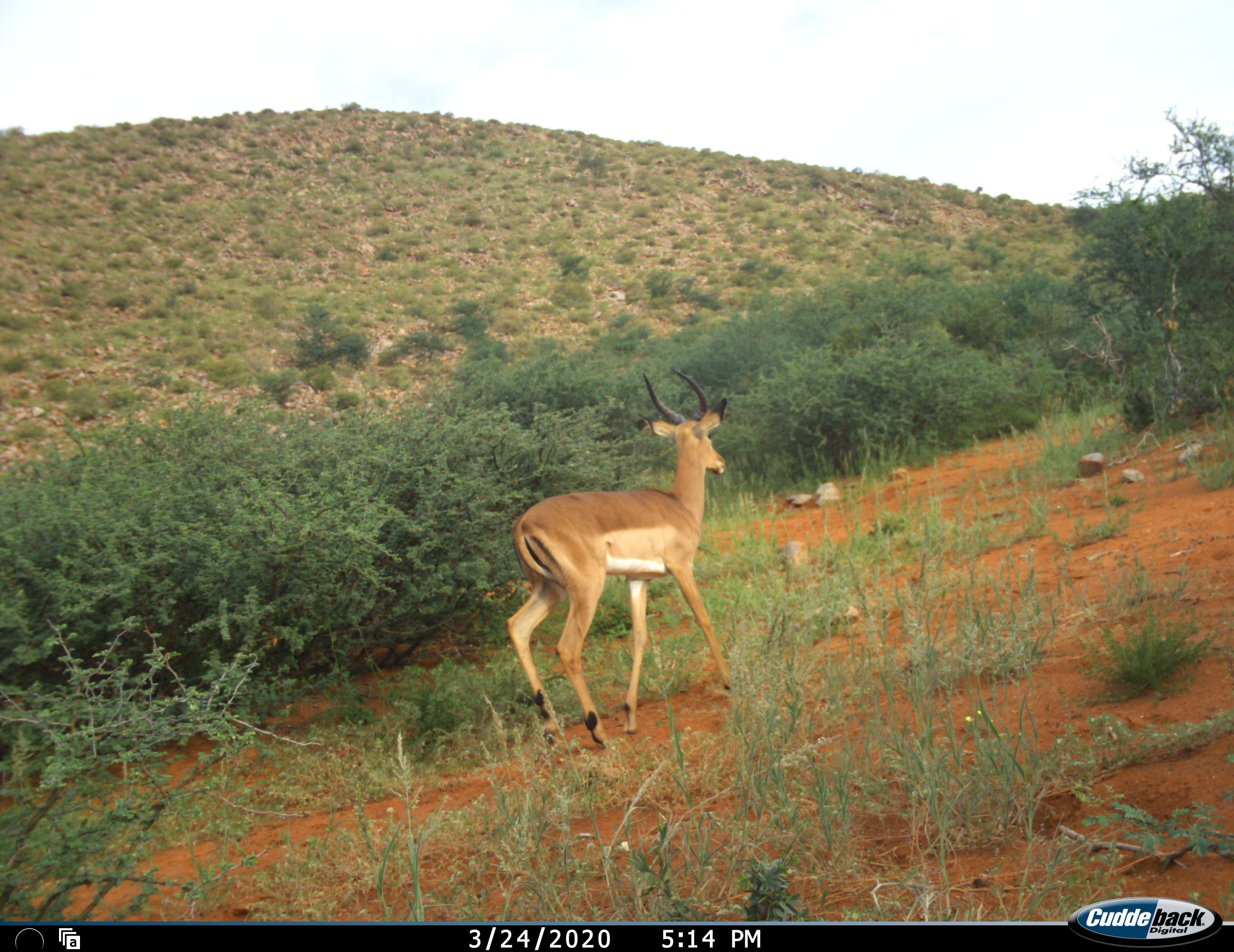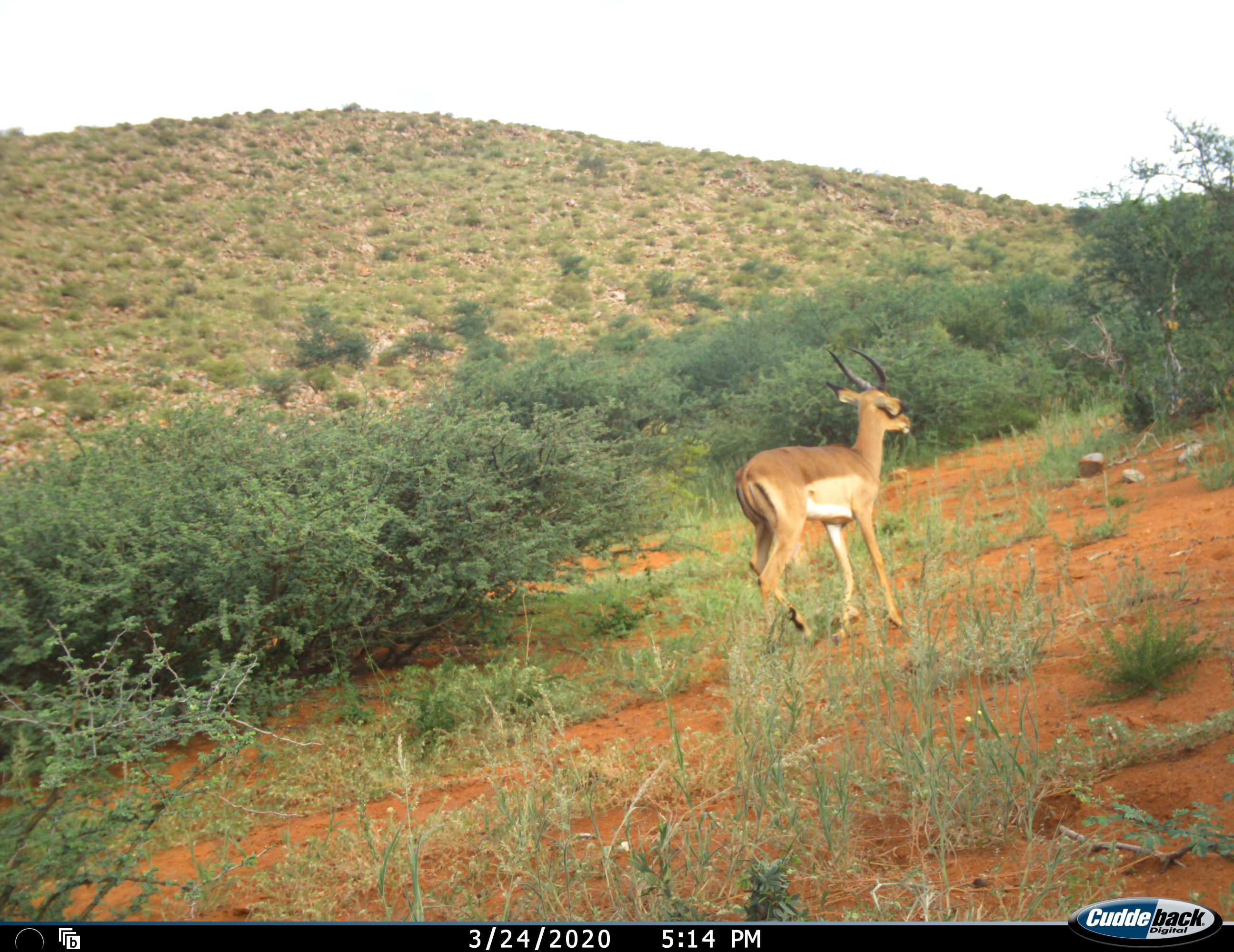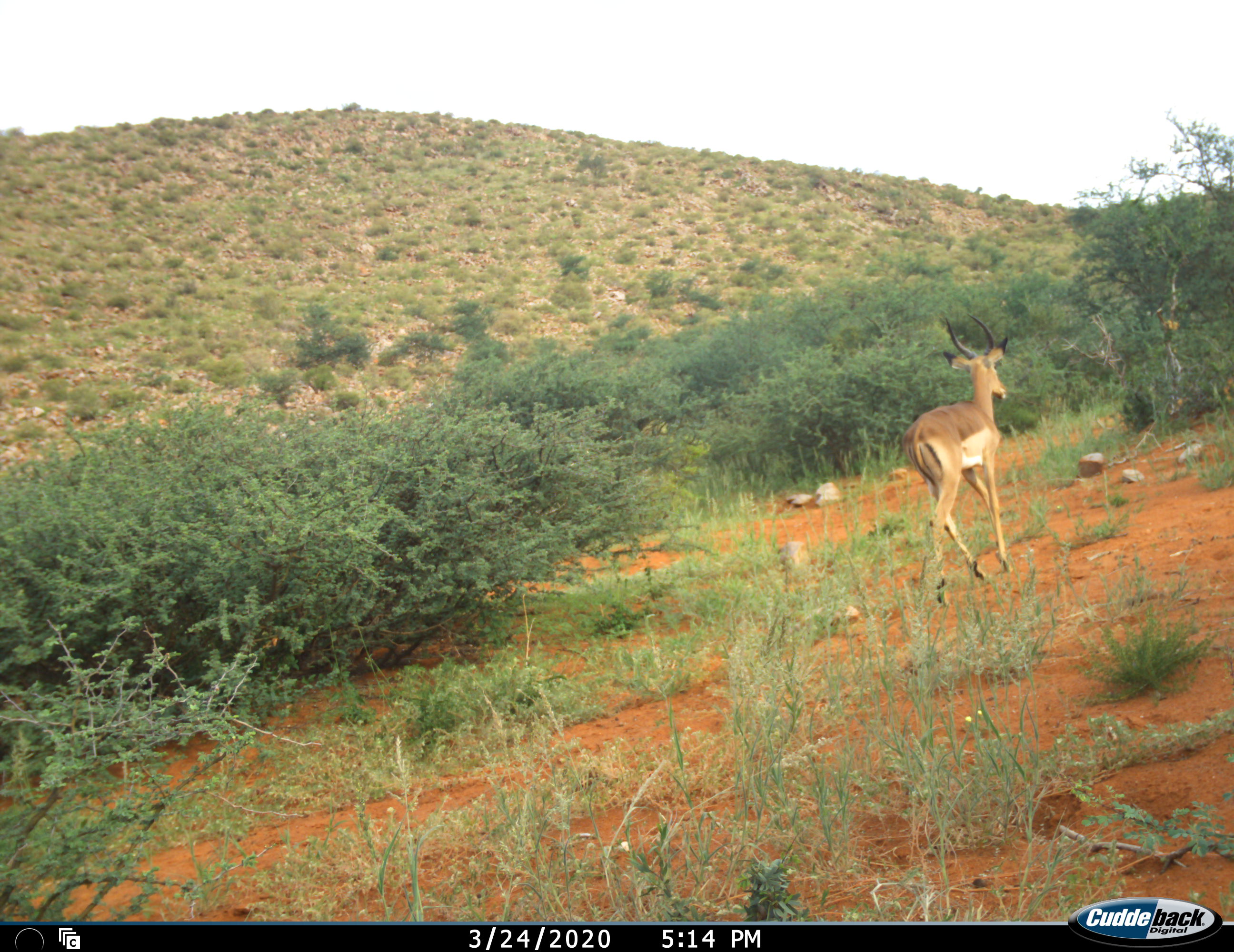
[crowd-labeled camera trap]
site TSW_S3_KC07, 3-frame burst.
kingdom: Animalia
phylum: Chordata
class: Mammalia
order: Artiodactyla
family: Bovidae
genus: Aepyceros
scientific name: Aepyceros melampus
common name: impala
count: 1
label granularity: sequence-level